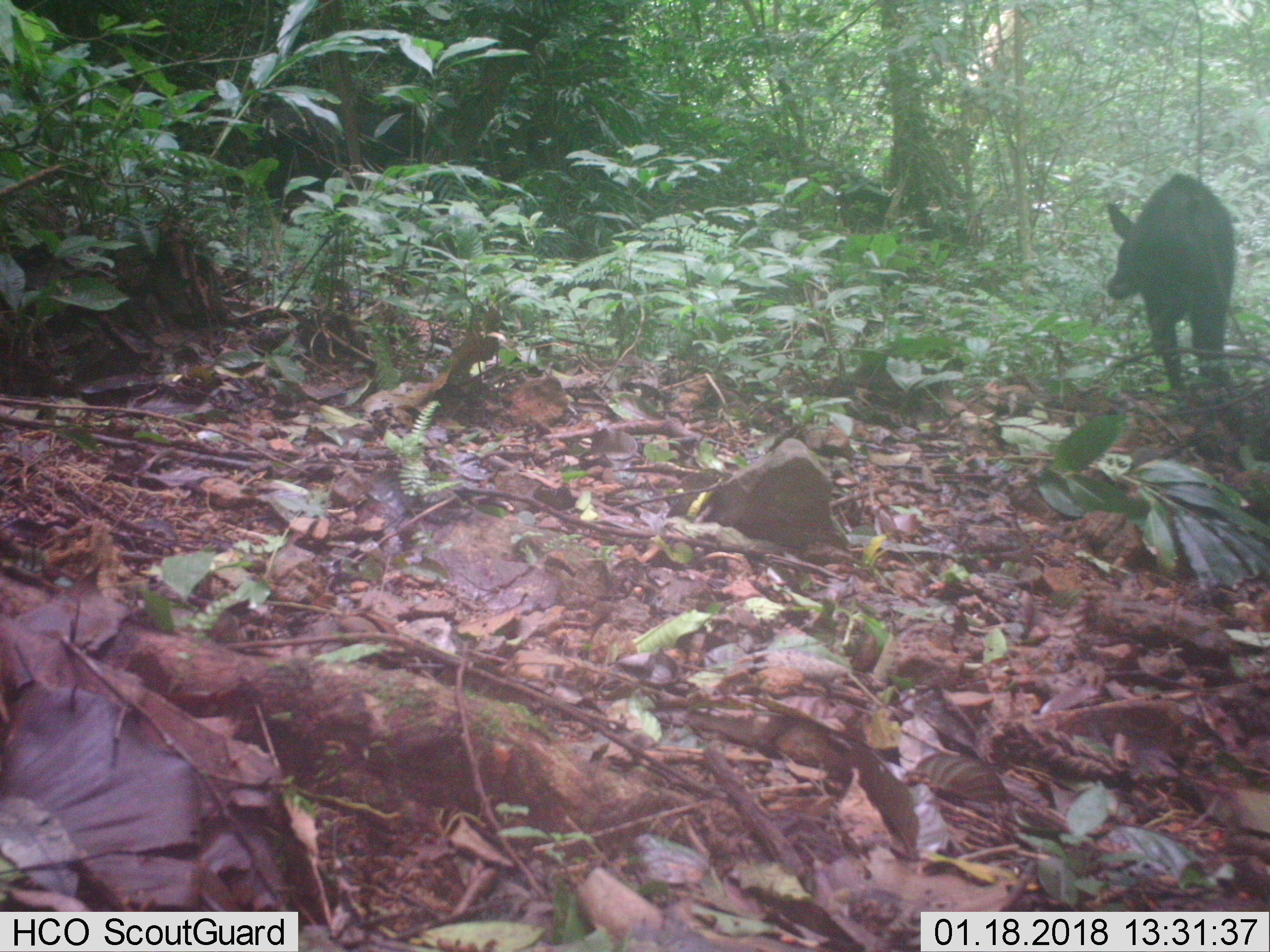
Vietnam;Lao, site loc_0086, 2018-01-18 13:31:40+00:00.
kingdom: Animalia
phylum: Chordata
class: Mammalia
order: Artiodactyla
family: Bovidae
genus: Capricornis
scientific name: Capricornis sumatraensis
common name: chinese serow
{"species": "chinese serow (Capricornis sumatraensis)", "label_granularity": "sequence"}